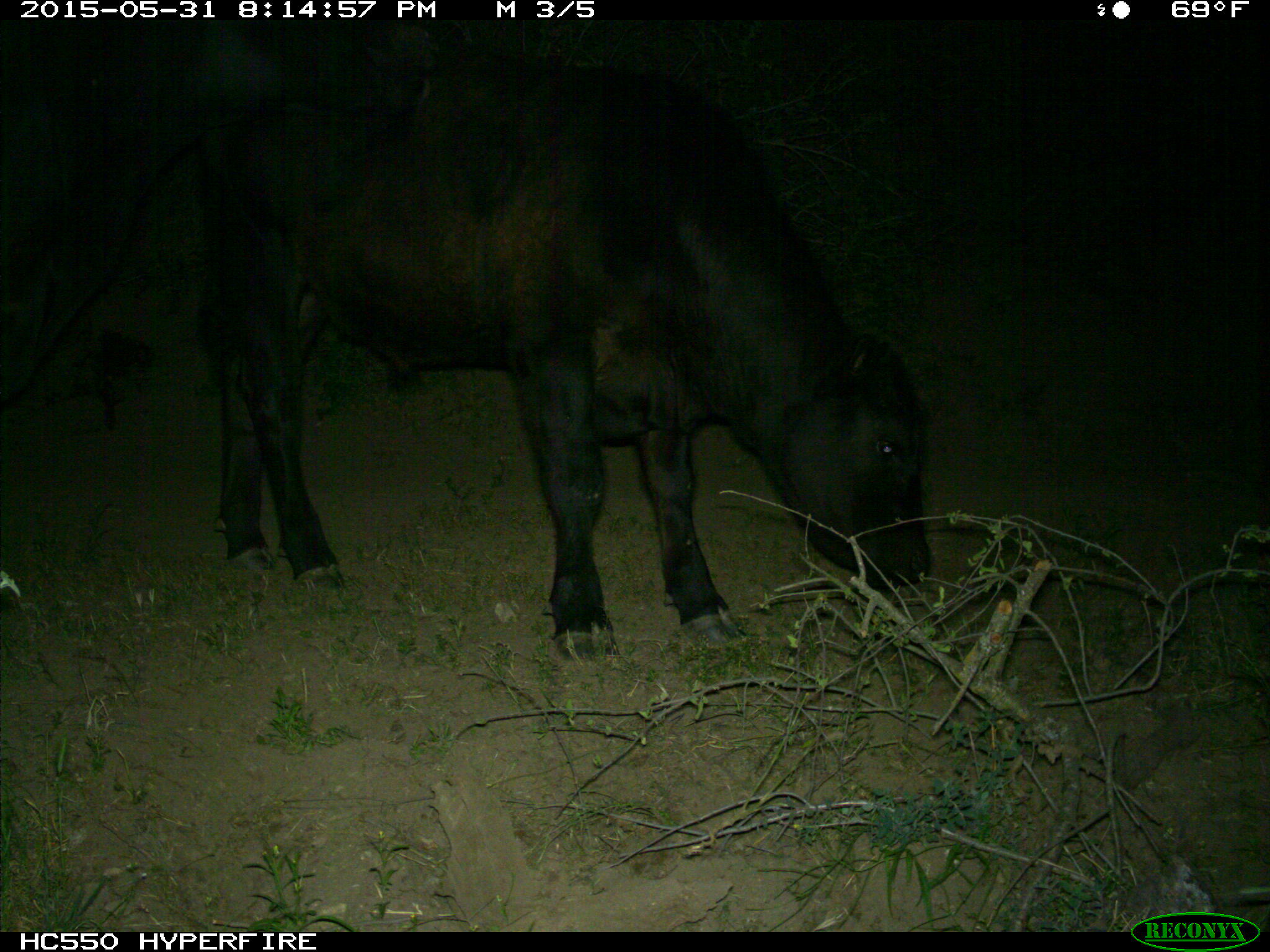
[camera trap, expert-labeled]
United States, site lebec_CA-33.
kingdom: Animalia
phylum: Chordata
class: Mammalia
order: Artiodactyla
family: Bovidae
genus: Bos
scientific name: Bos taurus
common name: domestic cow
Bos taurus (domestic cow).